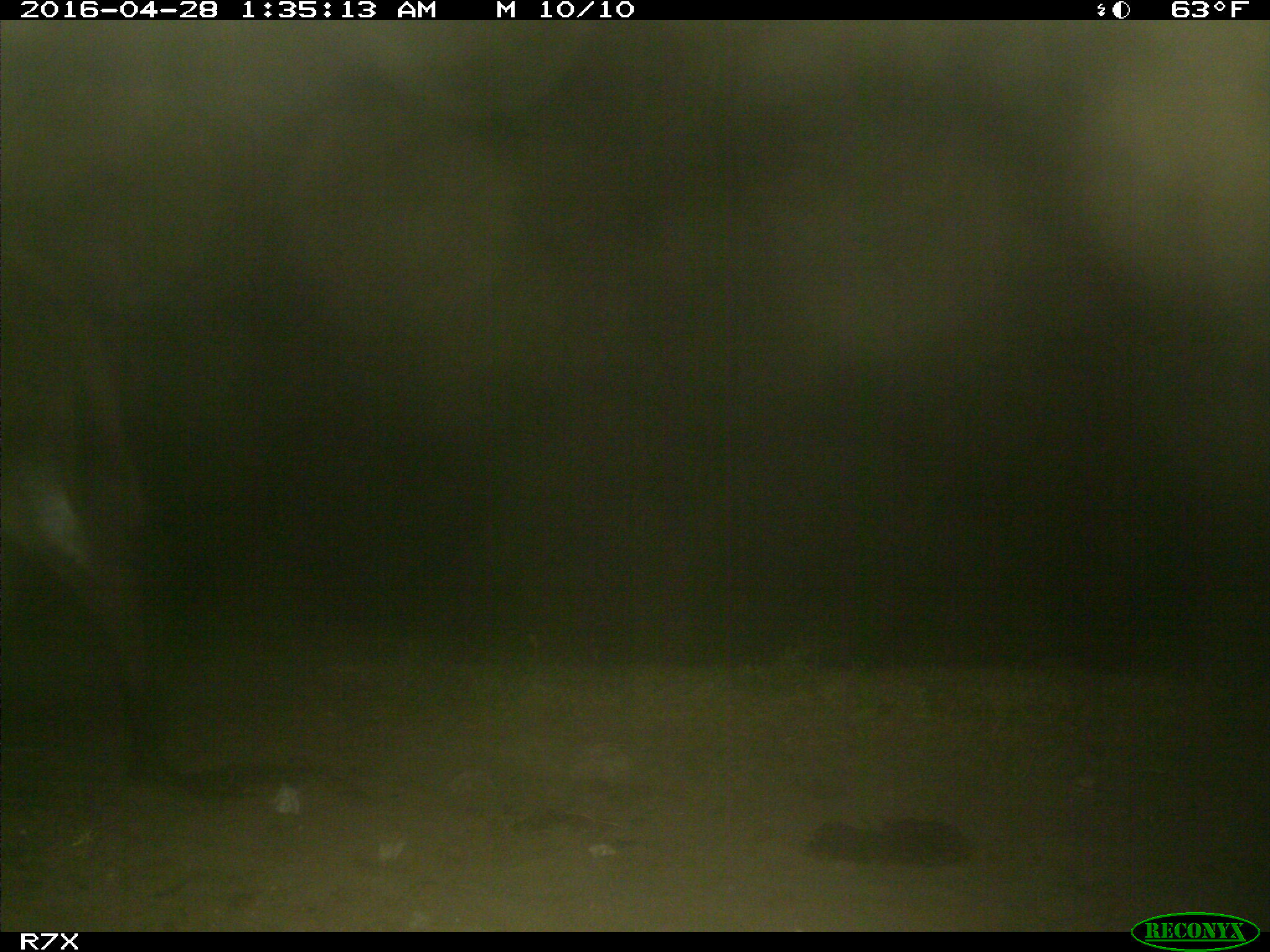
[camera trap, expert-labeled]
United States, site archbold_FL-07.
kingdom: Animalia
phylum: Chordata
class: Mammalia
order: Artiodactyla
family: Bovidae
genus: Bos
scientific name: Bos taurus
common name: domestic cow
Bos taurus (domestic cow).